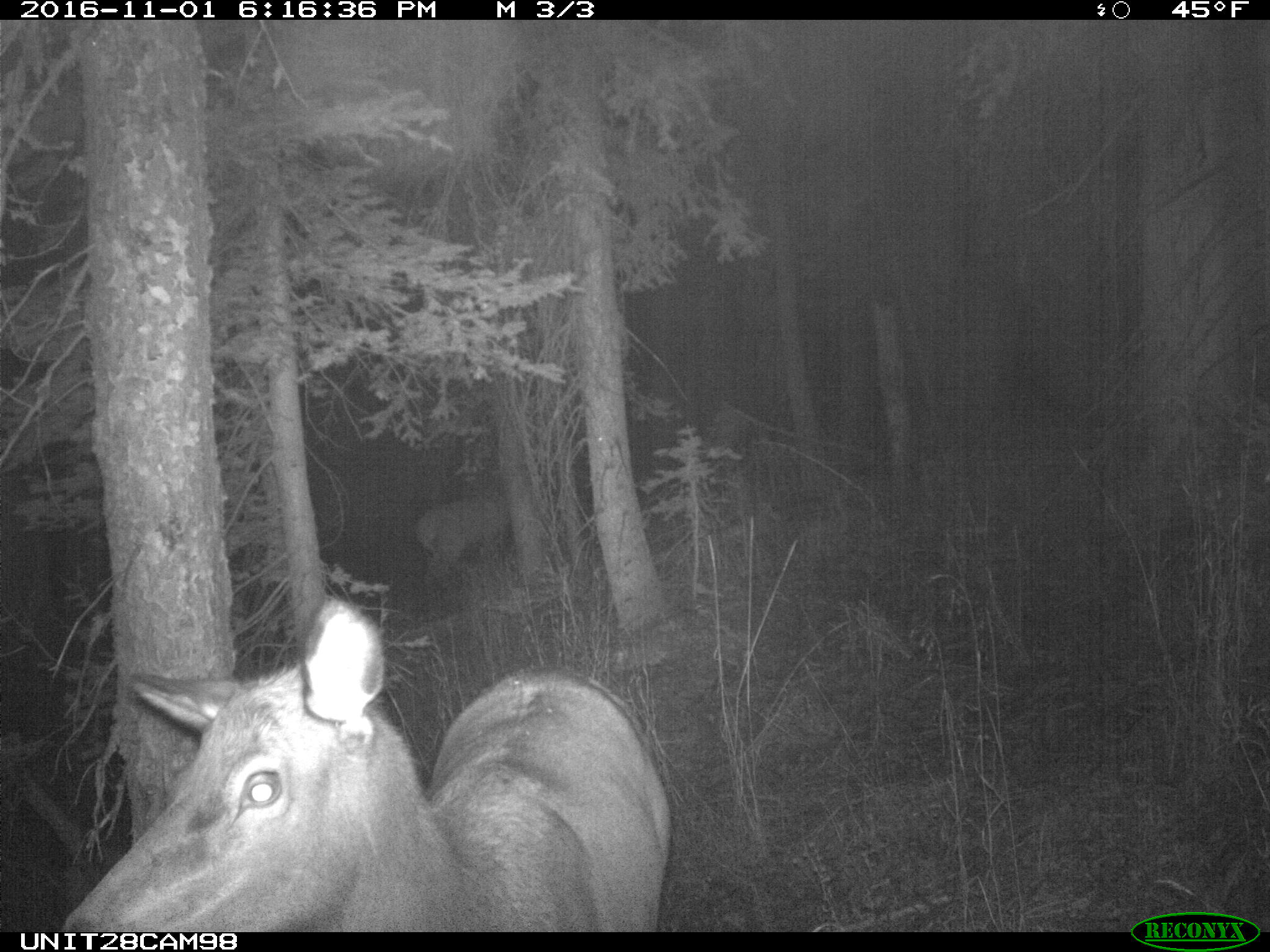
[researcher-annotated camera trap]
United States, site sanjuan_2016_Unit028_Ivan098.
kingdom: Animalia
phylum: Chordata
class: Mammalia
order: Artiodactyla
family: Cervidae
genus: Cervus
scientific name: Cervus elaphus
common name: red deer